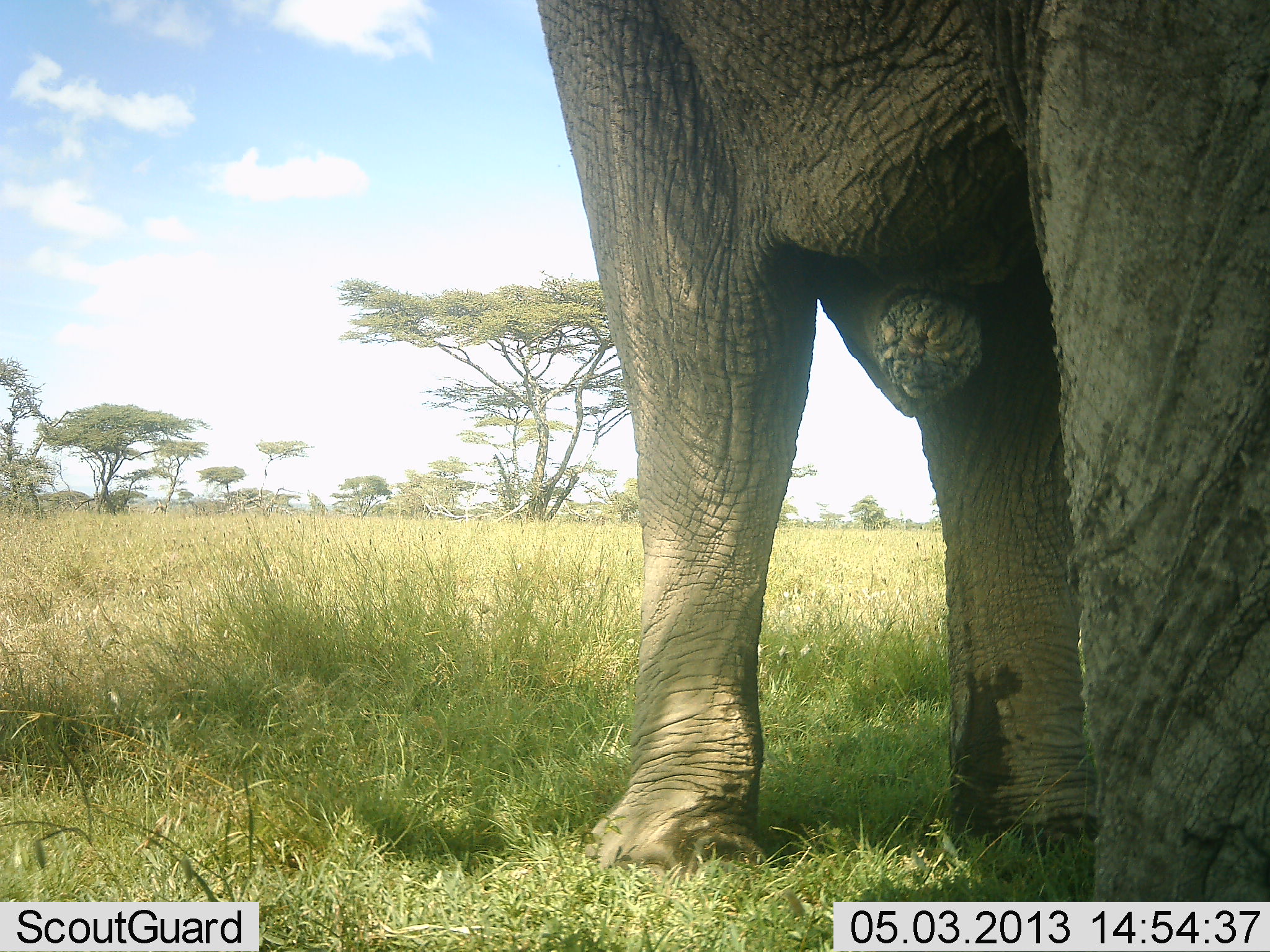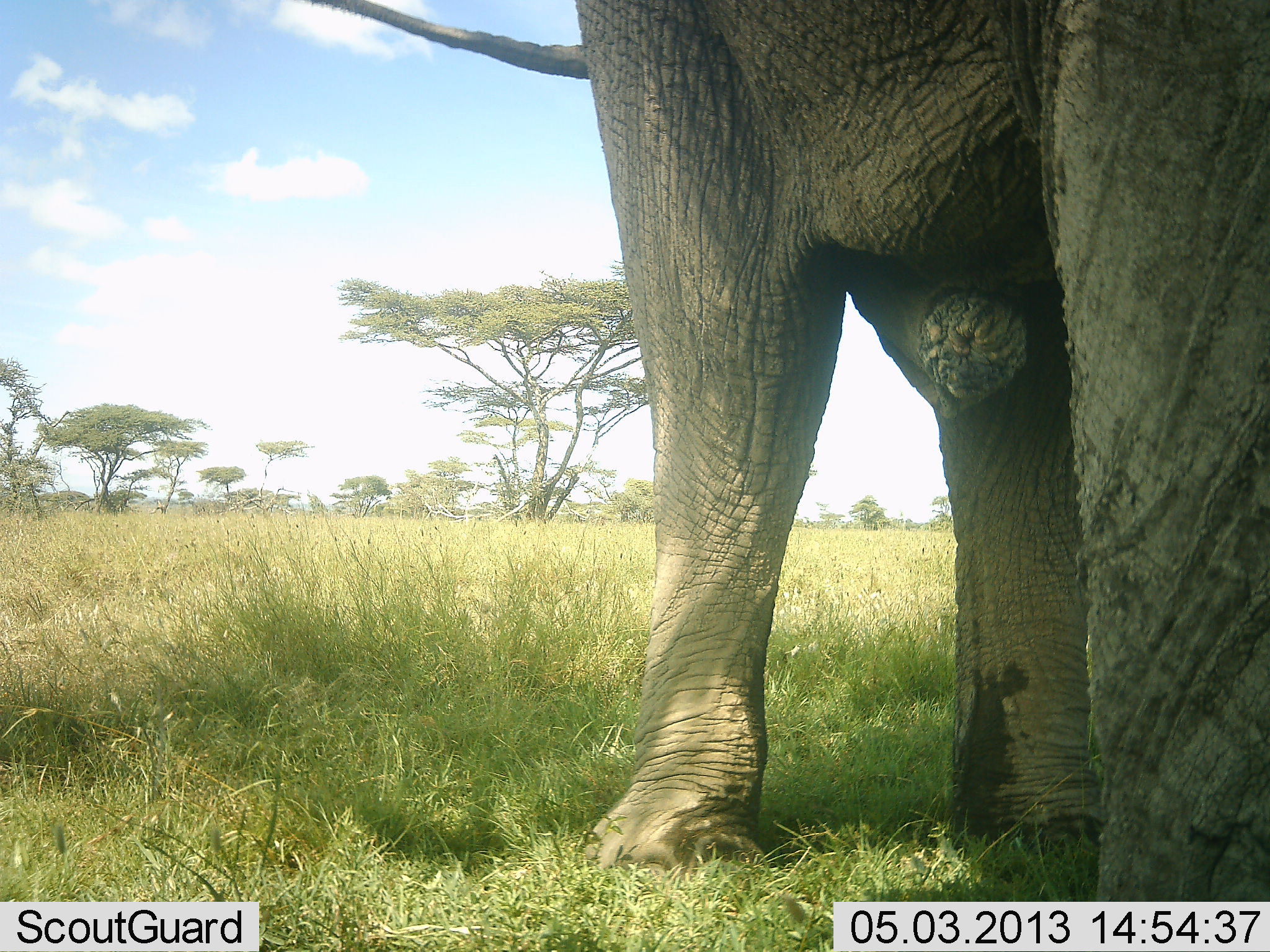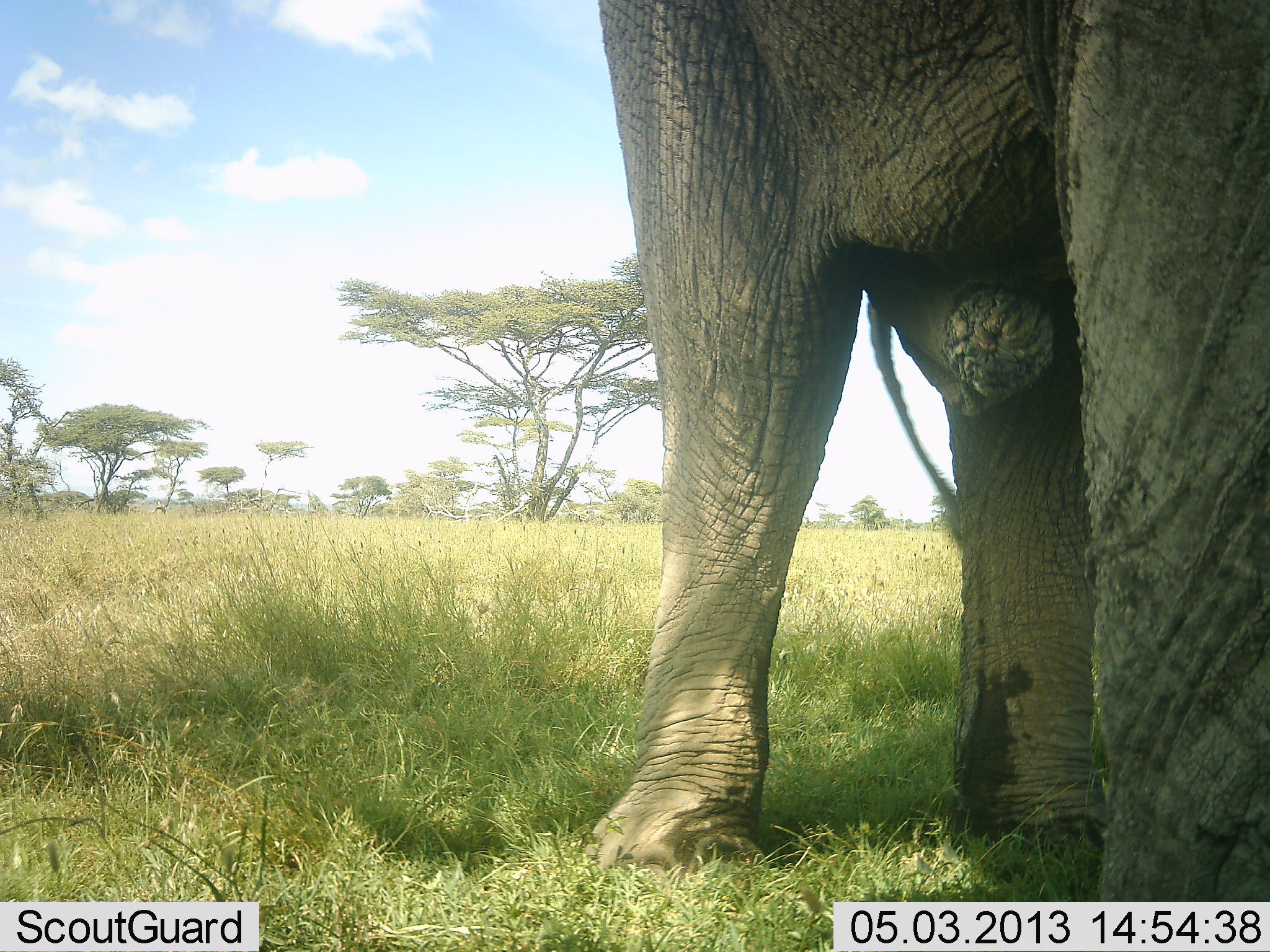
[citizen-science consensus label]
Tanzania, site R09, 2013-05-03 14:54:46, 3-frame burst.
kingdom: Animalia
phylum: Chordata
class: Mammalia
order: Proboscidea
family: Elephantidae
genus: Loxodonta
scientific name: Loxodonta africana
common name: african bush elephant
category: elephant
Elephant (african bush elephant) (Loxodonta africana), count 1. Behavior (volunteer vote fractions): standing 90%, resting 0%, moving 0%, interacting 0%. Young present (vote fraction): 0%. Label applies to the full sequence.